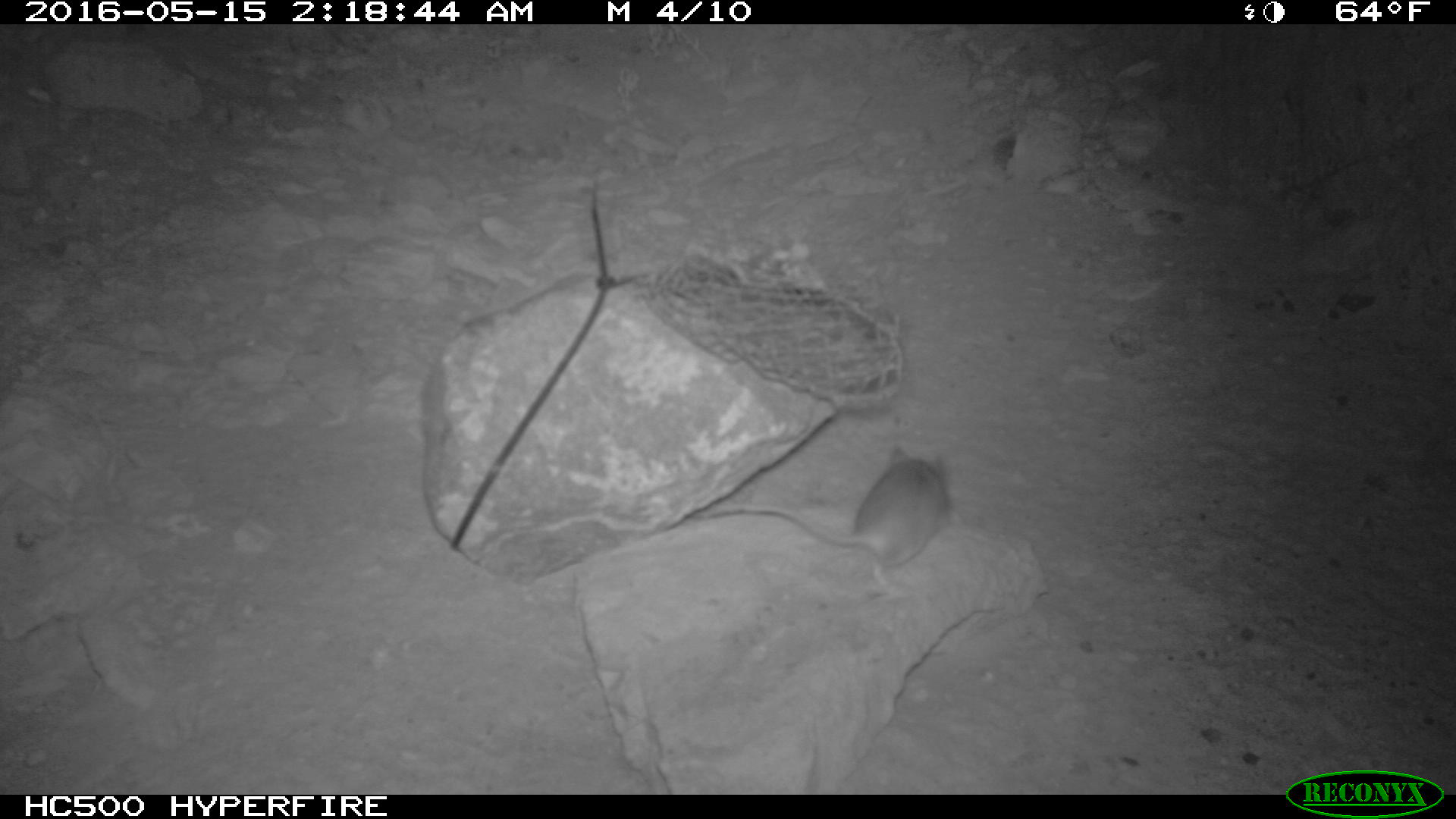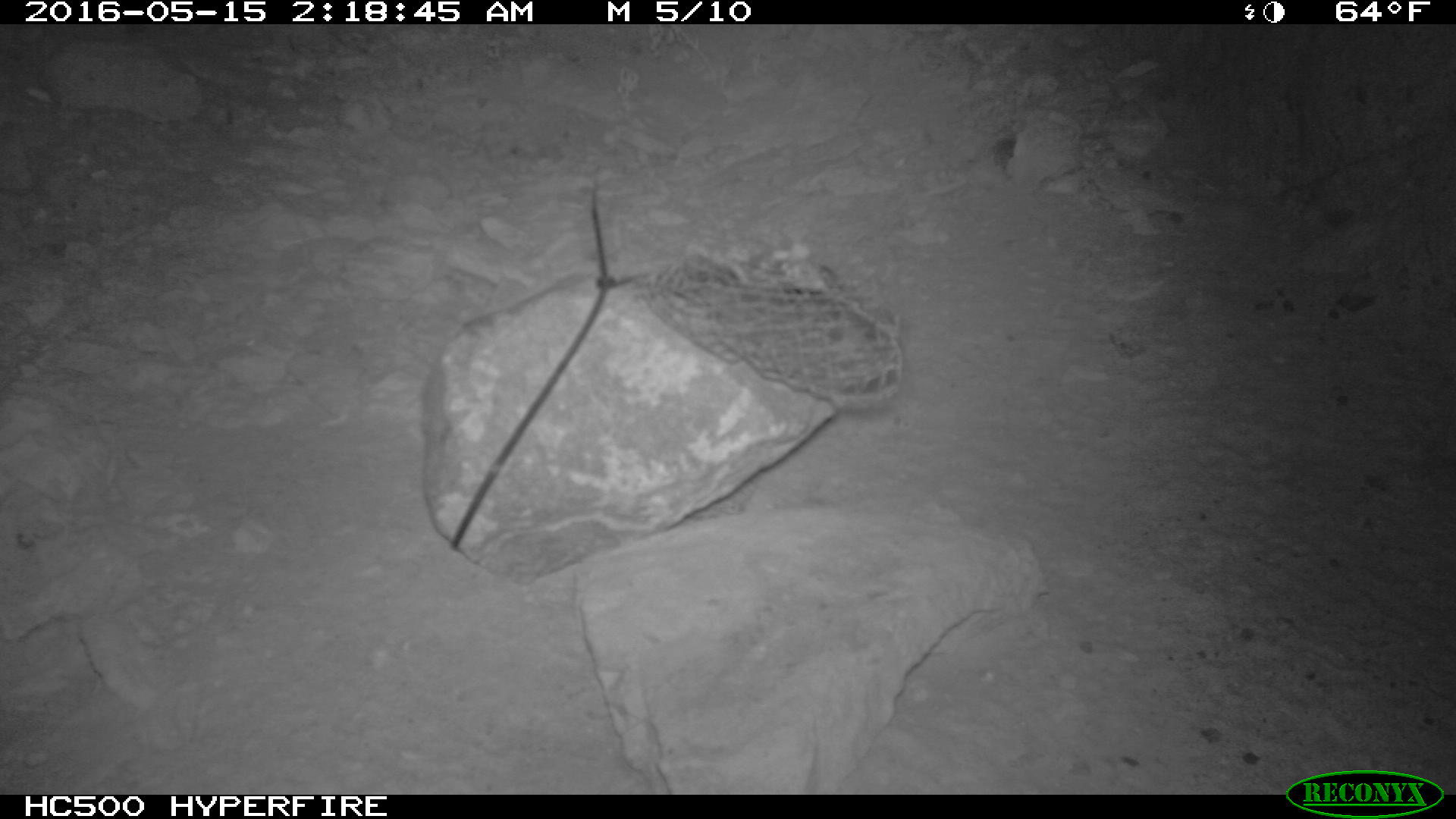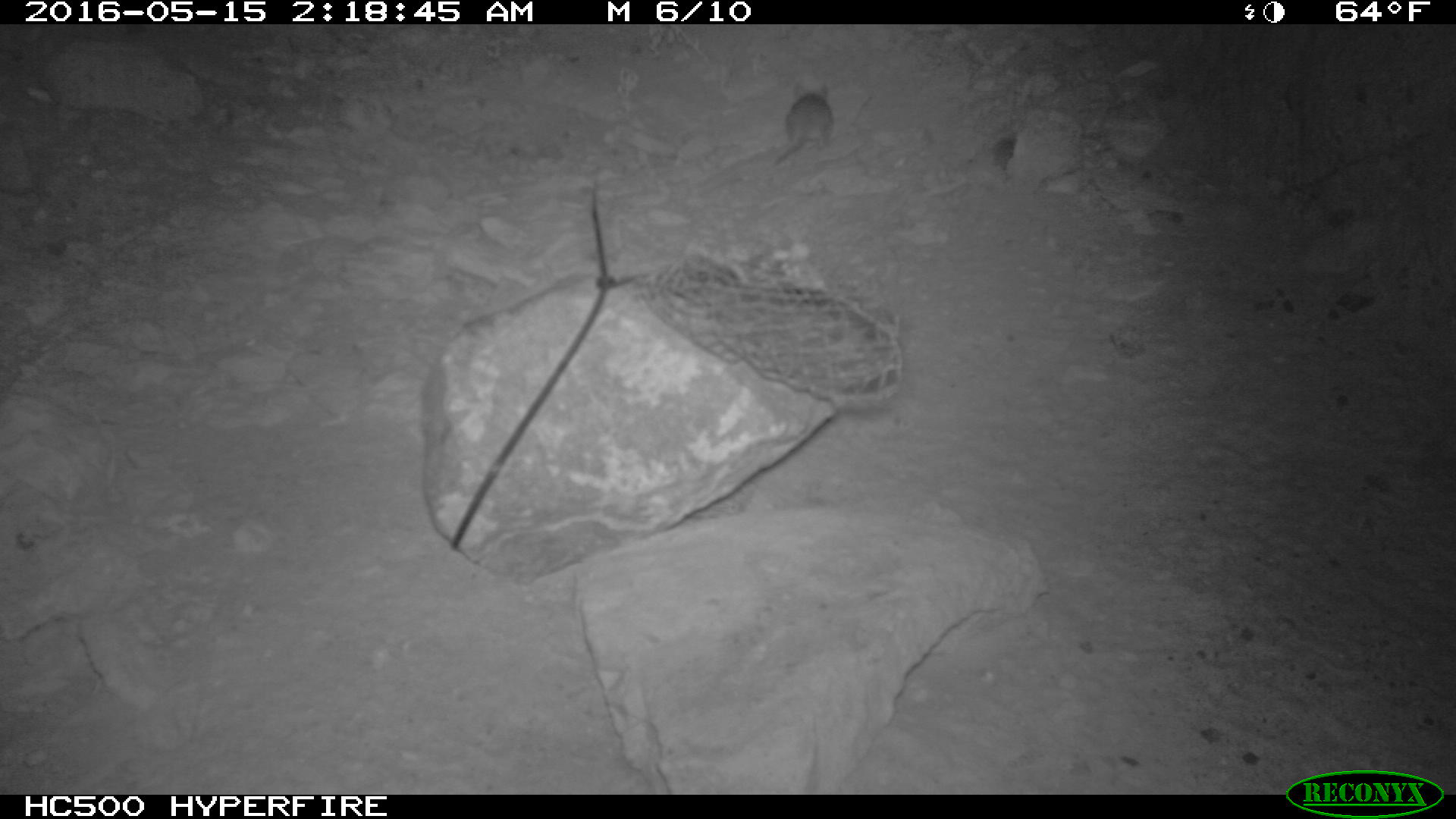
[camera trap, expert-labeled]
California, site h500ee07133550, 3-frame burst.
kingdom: Animalia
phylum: Chordata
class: Mammalia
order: Rodentia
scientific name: Rodentia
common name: rodent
Rodent (Rodentia).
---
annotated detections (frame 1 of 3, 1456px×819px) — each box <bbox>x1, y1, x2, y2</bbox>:
rodent: <bbox>685, 441, 963, 599</bbox>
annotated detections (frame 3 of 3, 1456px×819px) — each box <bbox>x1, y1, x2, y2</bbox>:
rodent: <bbox>773, 84, 833, 165</bbox>